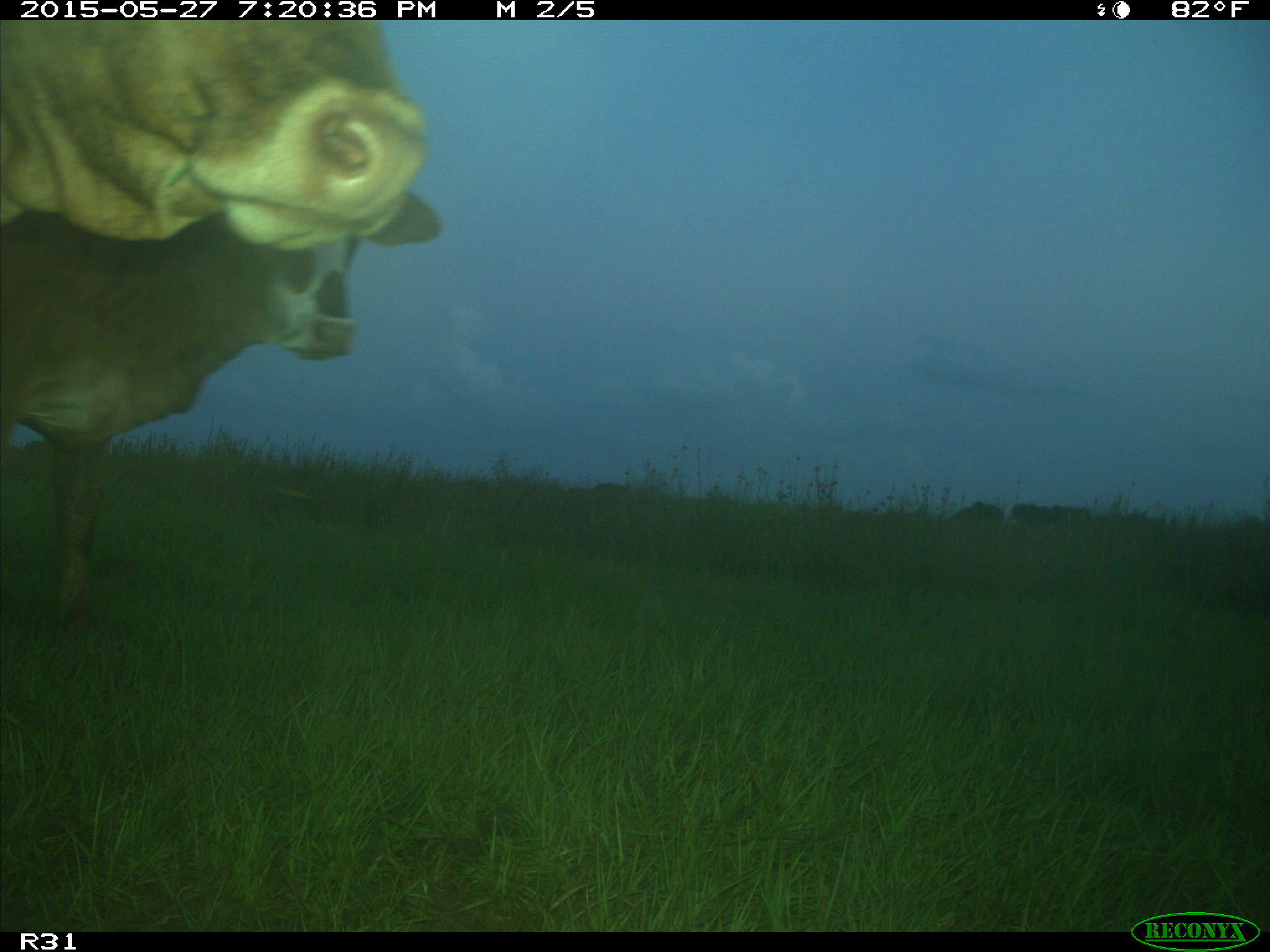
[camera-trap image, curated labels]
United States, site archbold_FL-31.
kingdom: Animalia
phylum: Chordata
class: Mammalia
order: Artiodactyla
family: Bovidae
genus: Bos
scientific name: Bos taurus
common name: domestic cow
Bos taurus (domestic cow).